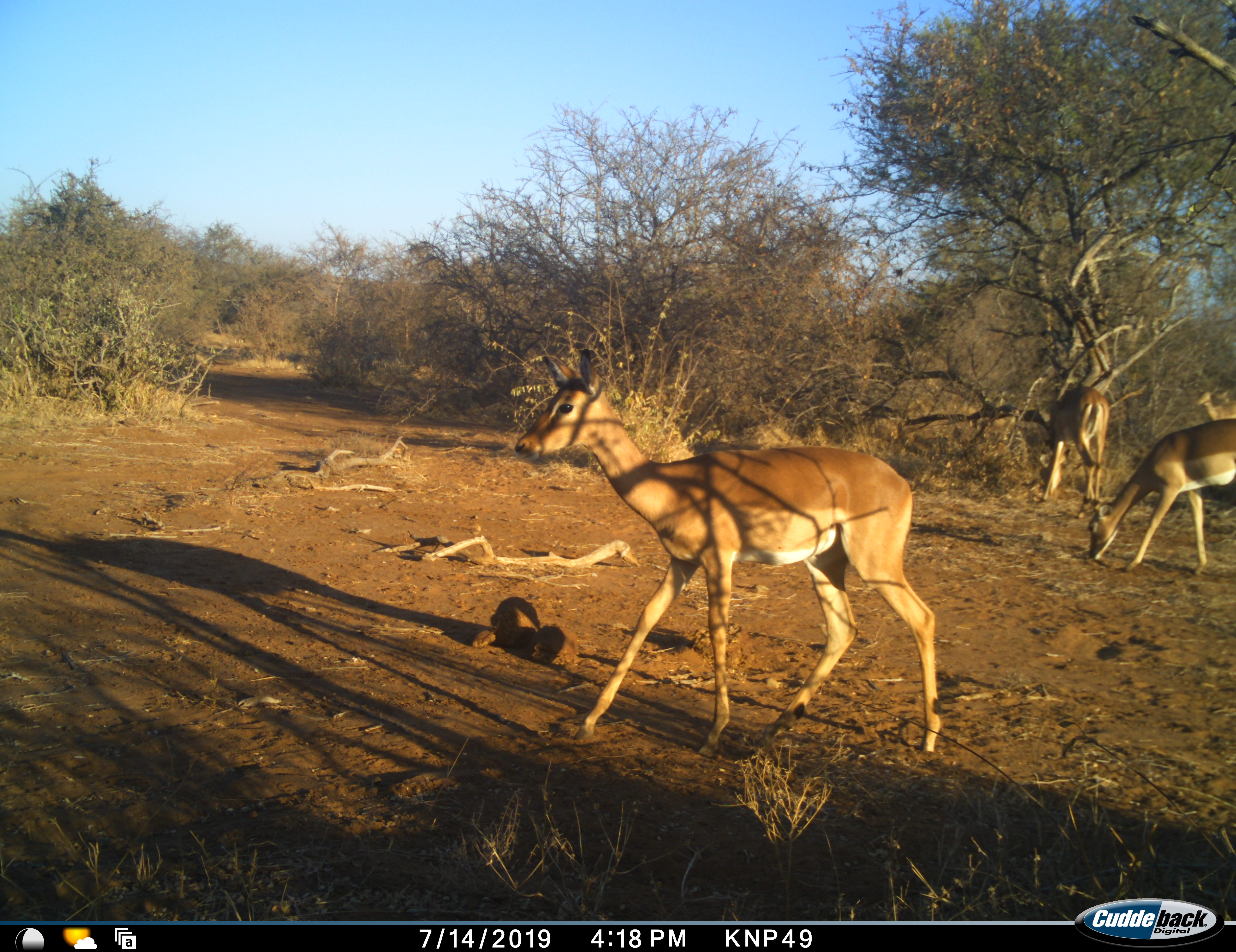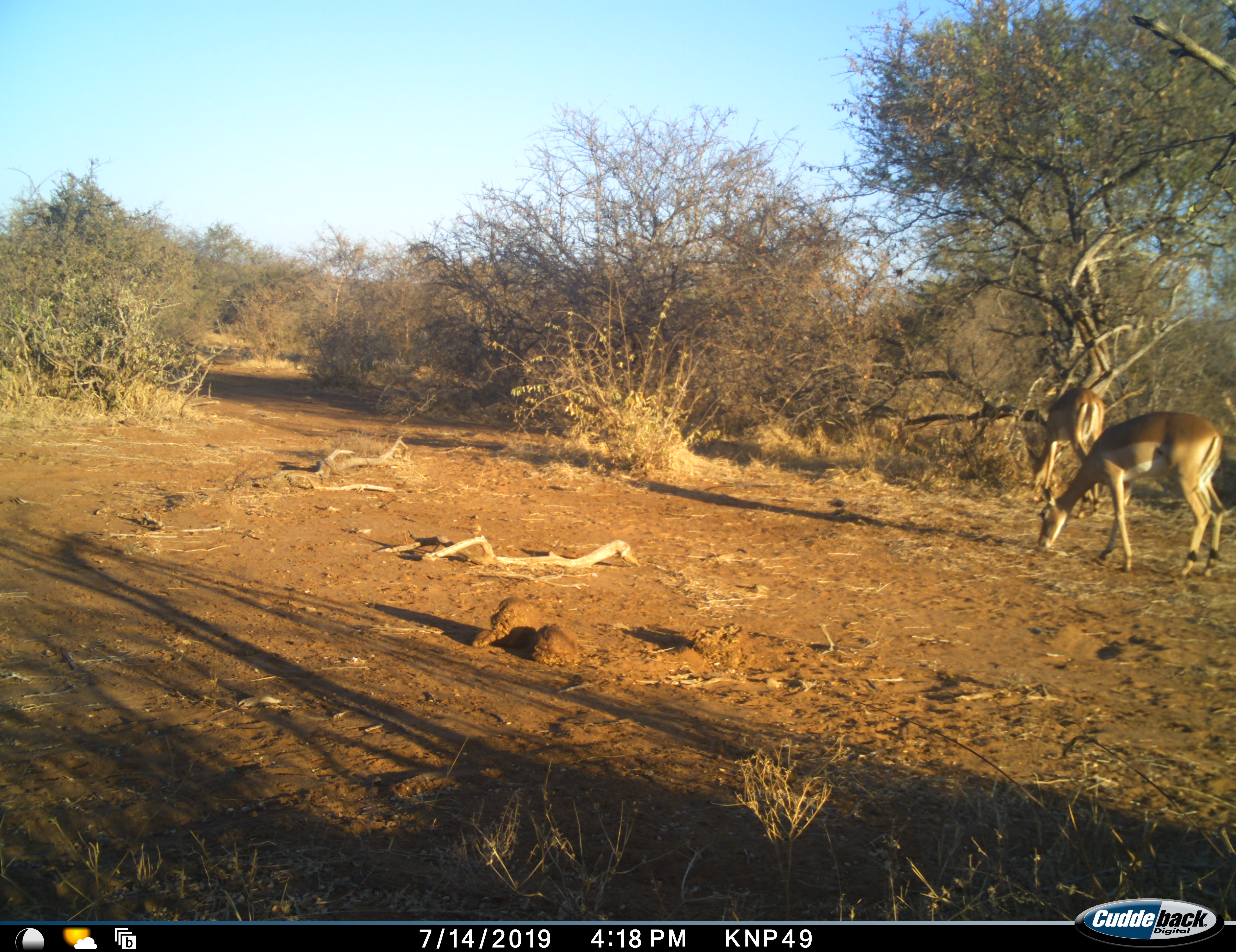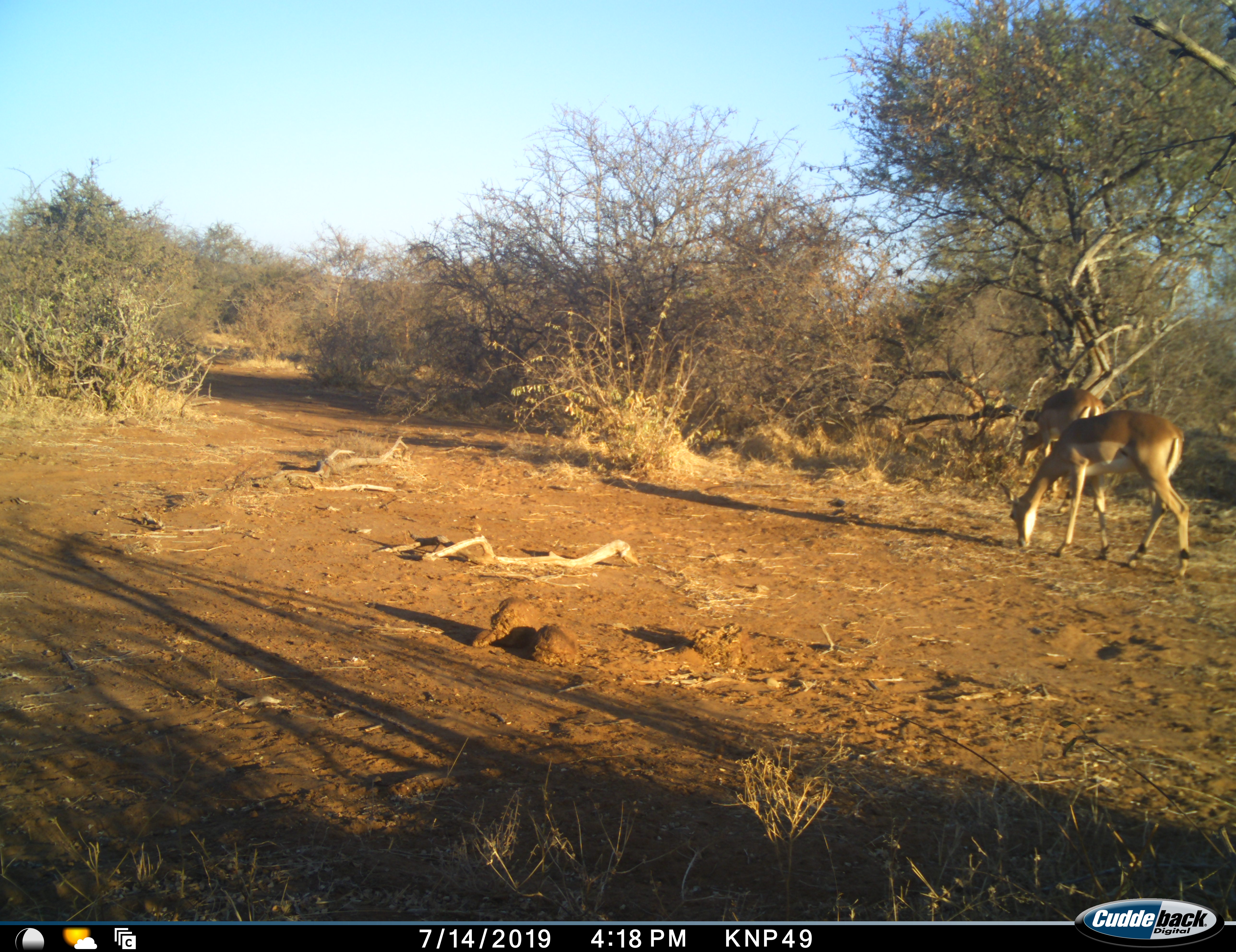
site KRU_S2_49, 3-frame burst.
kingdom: Animalia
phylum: Chordata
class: Mammalia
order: Artiodactyla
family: Bovidae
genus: Aepyceros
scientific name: Aepyceros melampus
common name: impala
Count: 3.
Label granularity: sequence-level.